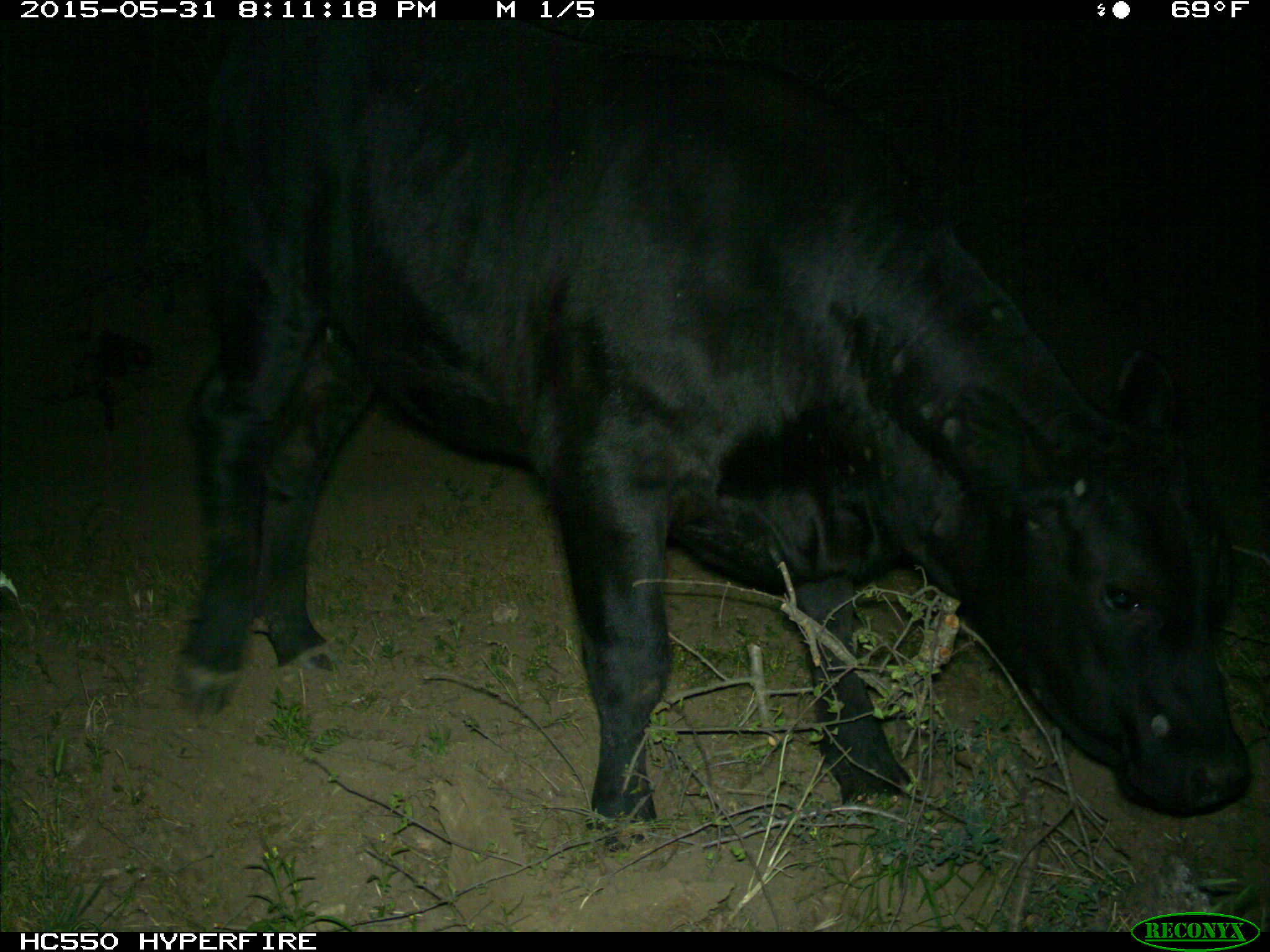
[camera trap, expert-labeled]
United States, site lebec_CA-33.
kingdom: Animalia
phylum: Chordata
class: Mammalia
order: Artiodactyla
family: Bovidae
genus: Bos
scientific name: Bos taurus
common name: domestic cow